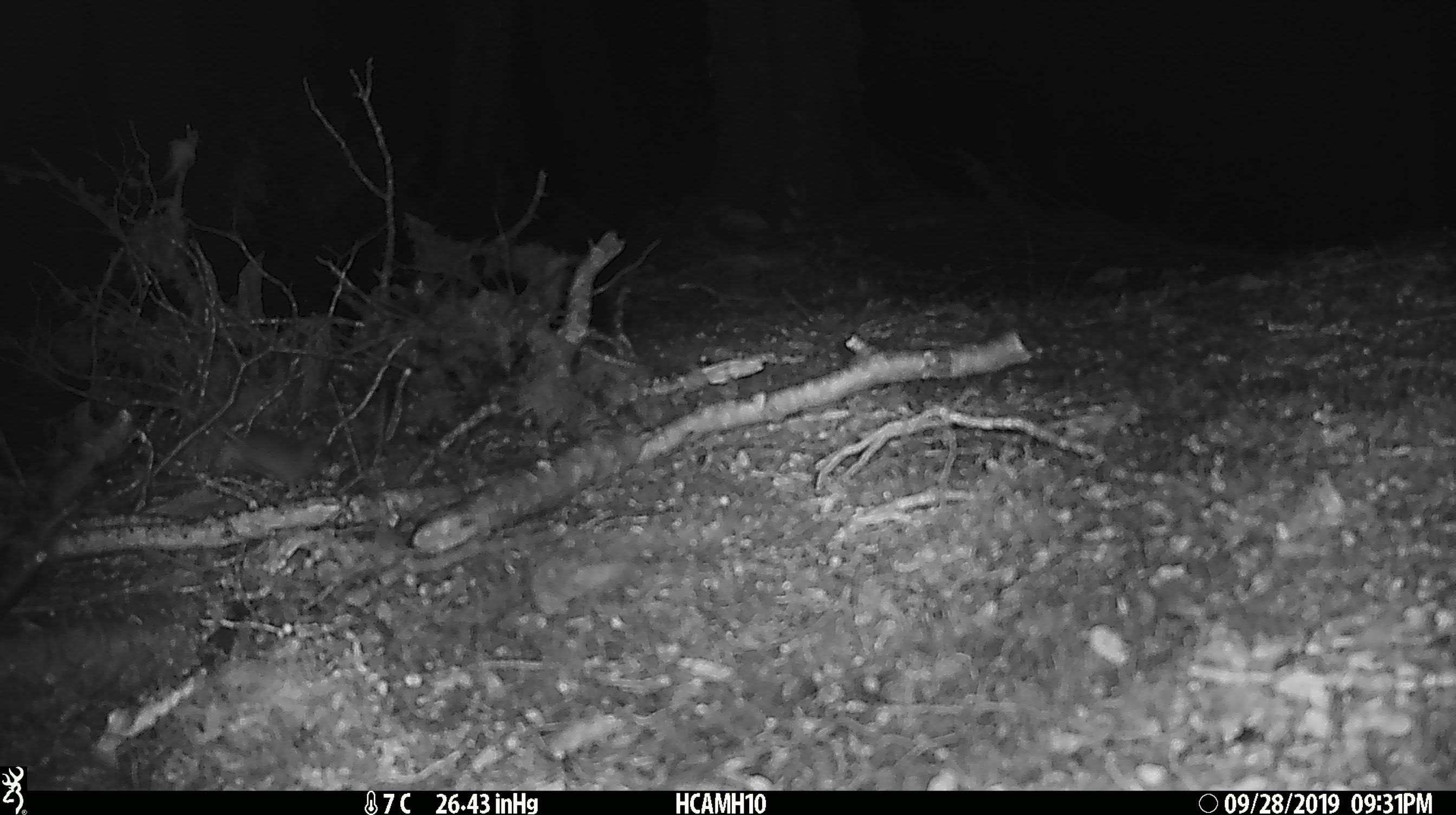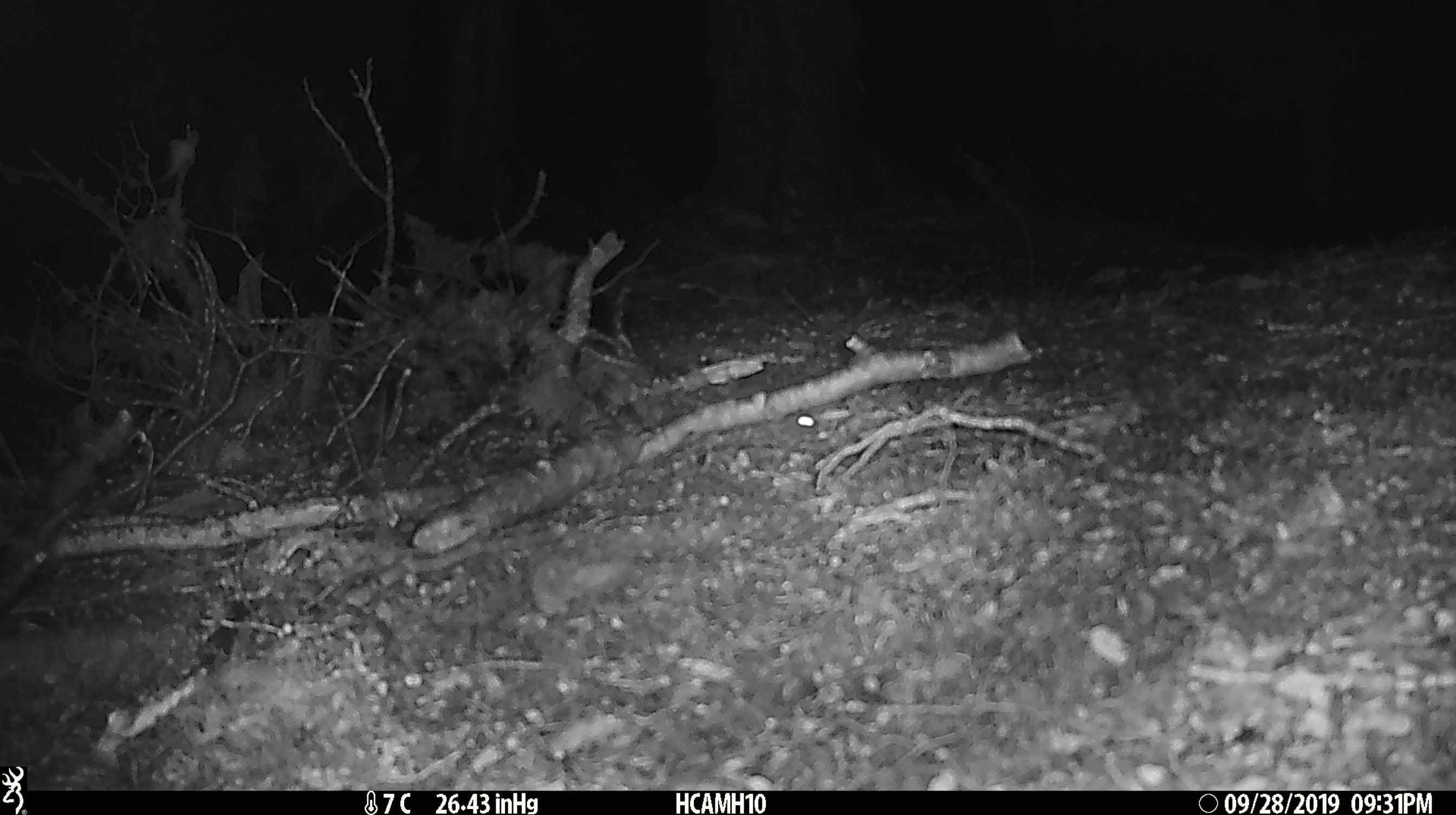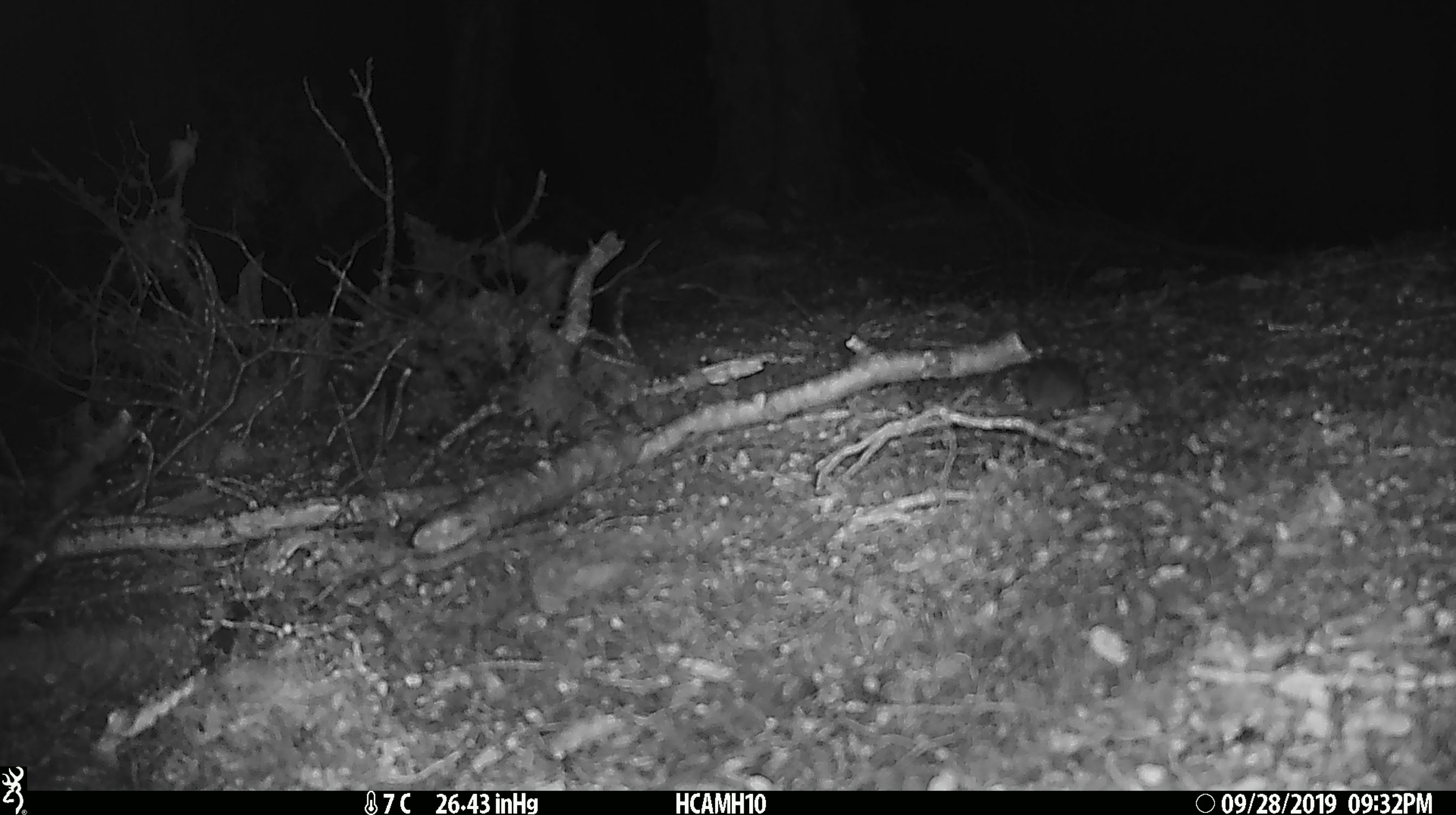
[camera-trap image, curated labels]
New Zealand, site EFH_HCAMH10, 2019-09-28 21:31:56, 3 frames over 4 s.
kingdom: Animalia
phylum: Chordata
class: Mammalia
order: Rodentia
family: Muridae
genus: Mus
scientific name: Mus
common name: mouse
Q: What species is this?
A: Mouse (Mus).